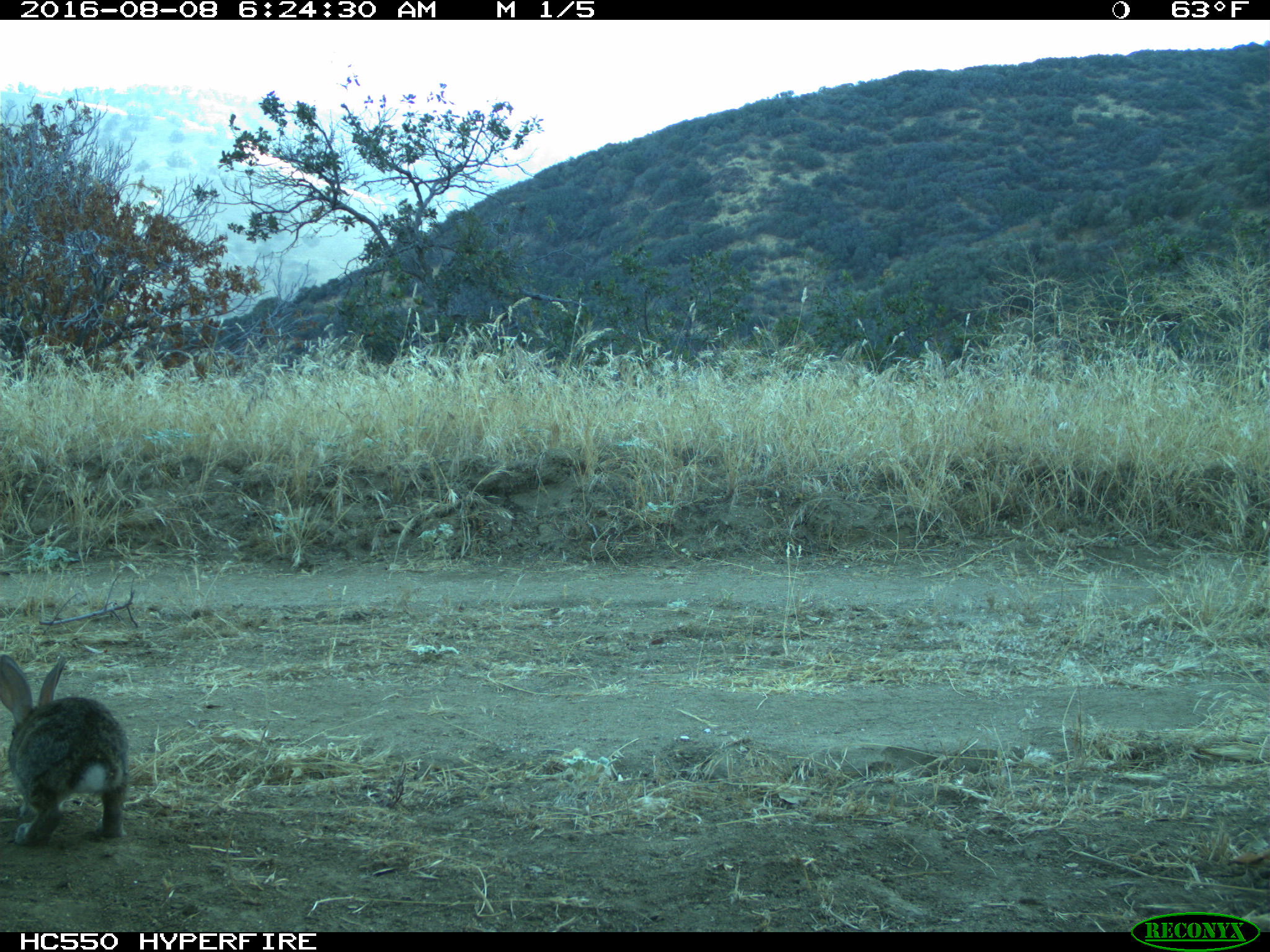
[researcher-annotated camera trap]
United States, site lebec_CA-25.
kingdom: Animalia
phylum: Chordata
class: Mammalia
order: Lagomorpha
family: Leporidae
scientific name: Leporidae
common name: rabbits and hares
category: unidentified rabbit